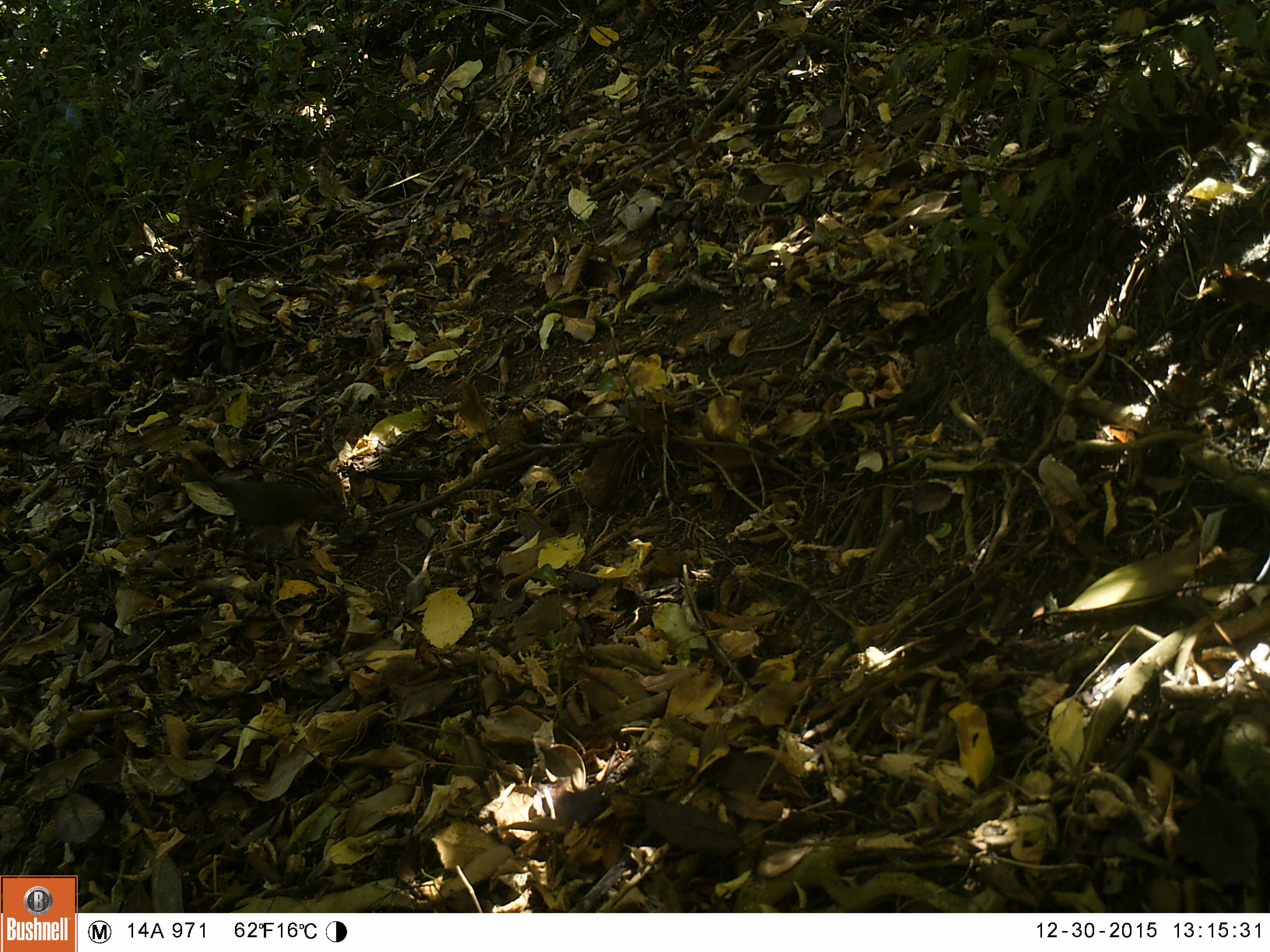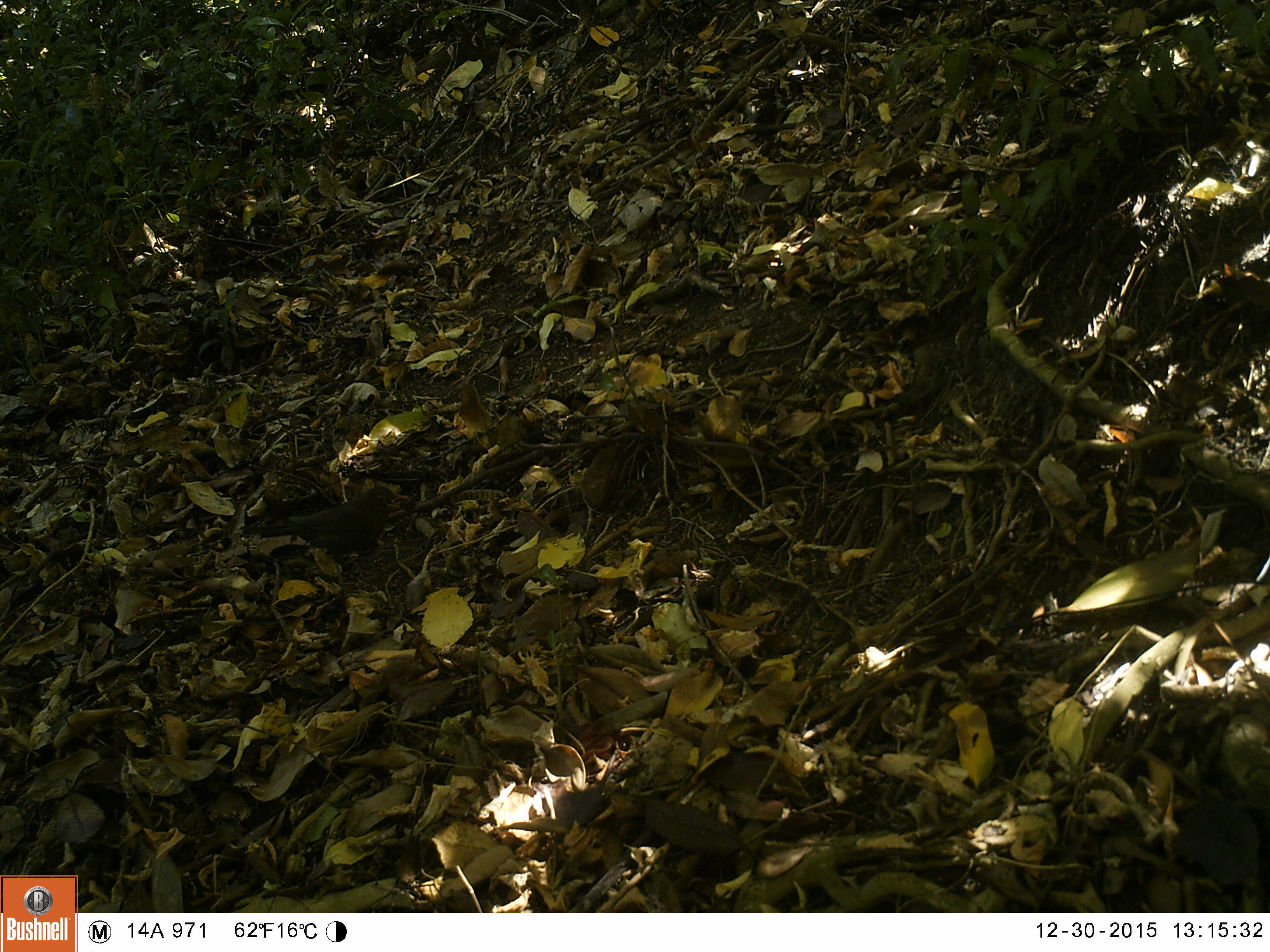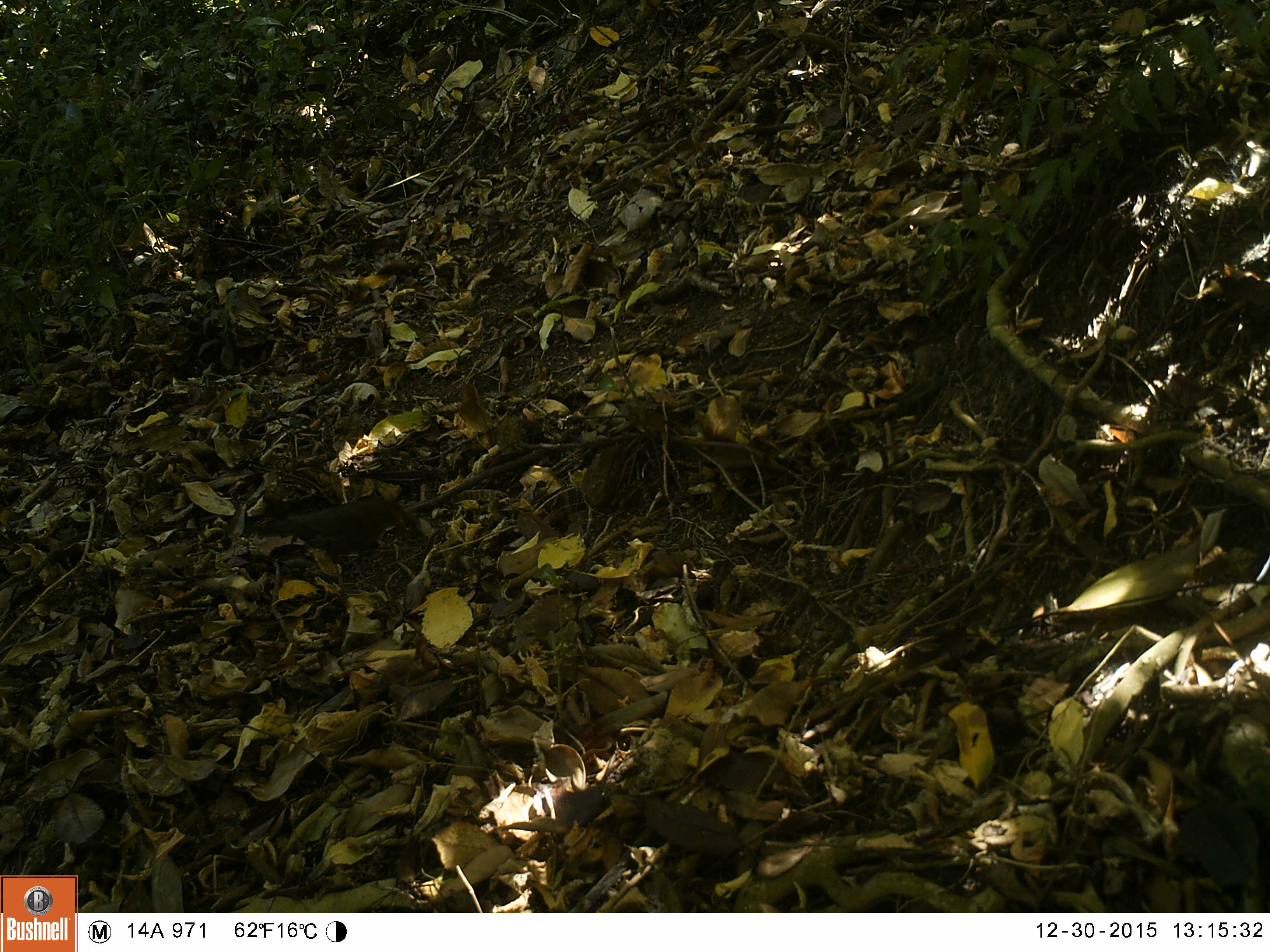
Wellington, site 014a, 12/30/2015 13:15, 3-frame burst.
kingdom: Animalia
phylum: Chordata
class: Aves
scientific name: Aves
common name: bird